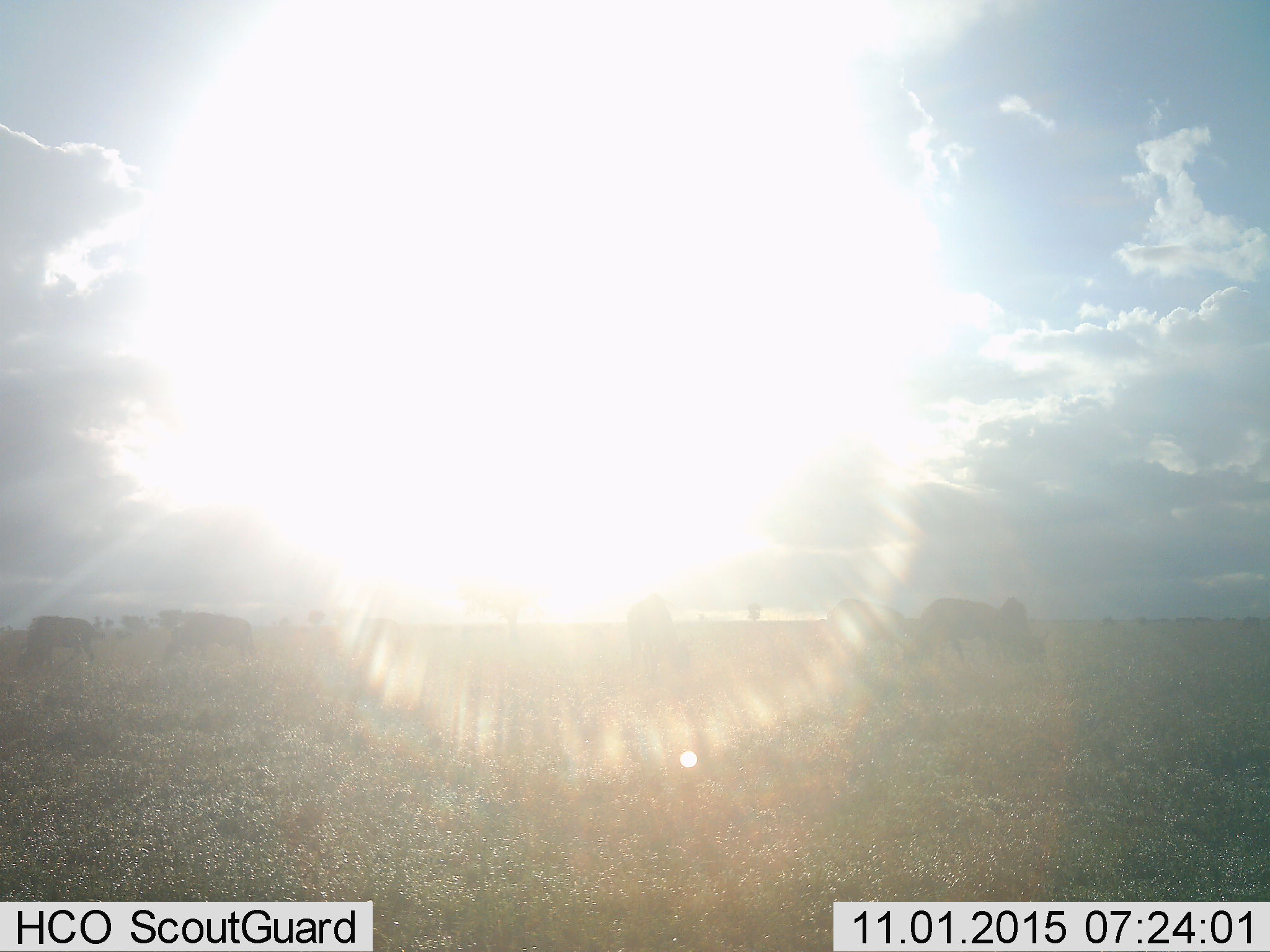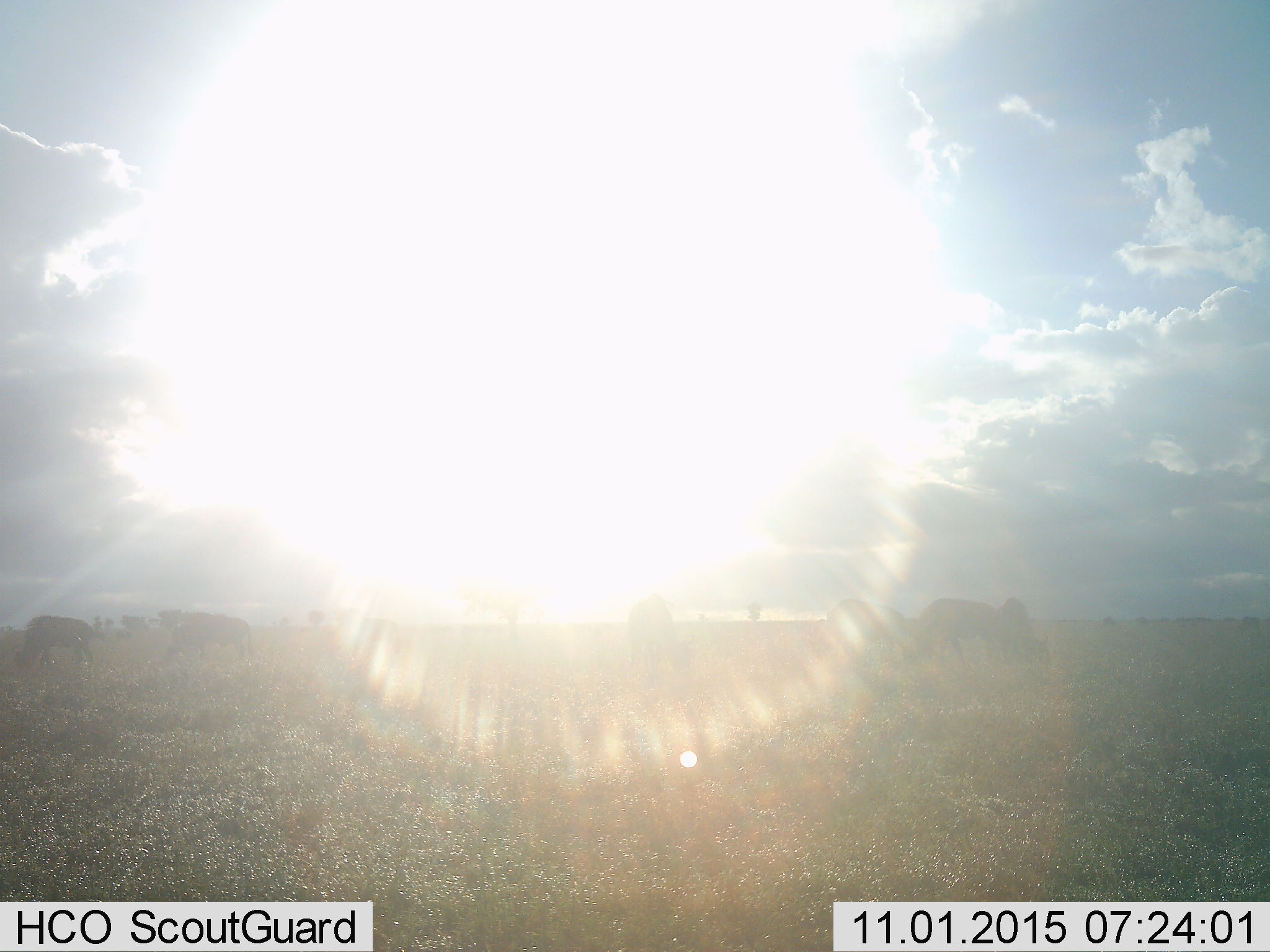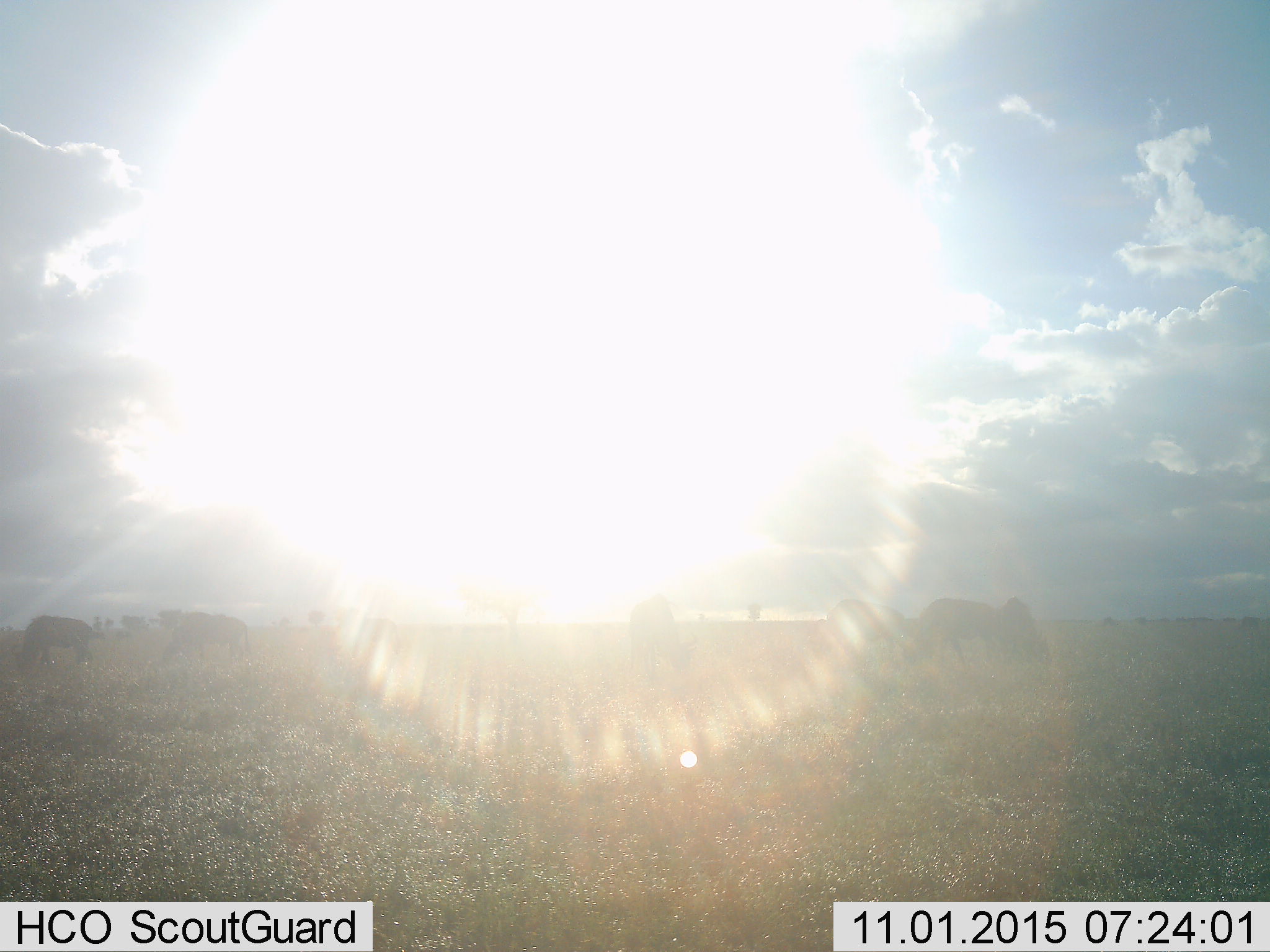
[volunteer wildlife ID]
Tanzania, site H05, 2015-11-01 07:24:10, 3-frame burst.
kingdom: Animalia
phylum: Chordata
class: Mammalia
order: Artiodactyla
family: Bovidae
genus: Connochaetes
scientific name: Connochaetes taurinus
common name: blue wildebeest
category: wildebeest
Wildebeest (blue wildebeest) (Connochaetes taurinus), count 5. Behavior (volunteer vote fractions): standing 43%, resting 0%, moving 0%, interacting 0%. Young present (vote fraction): 0%. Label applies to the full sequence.